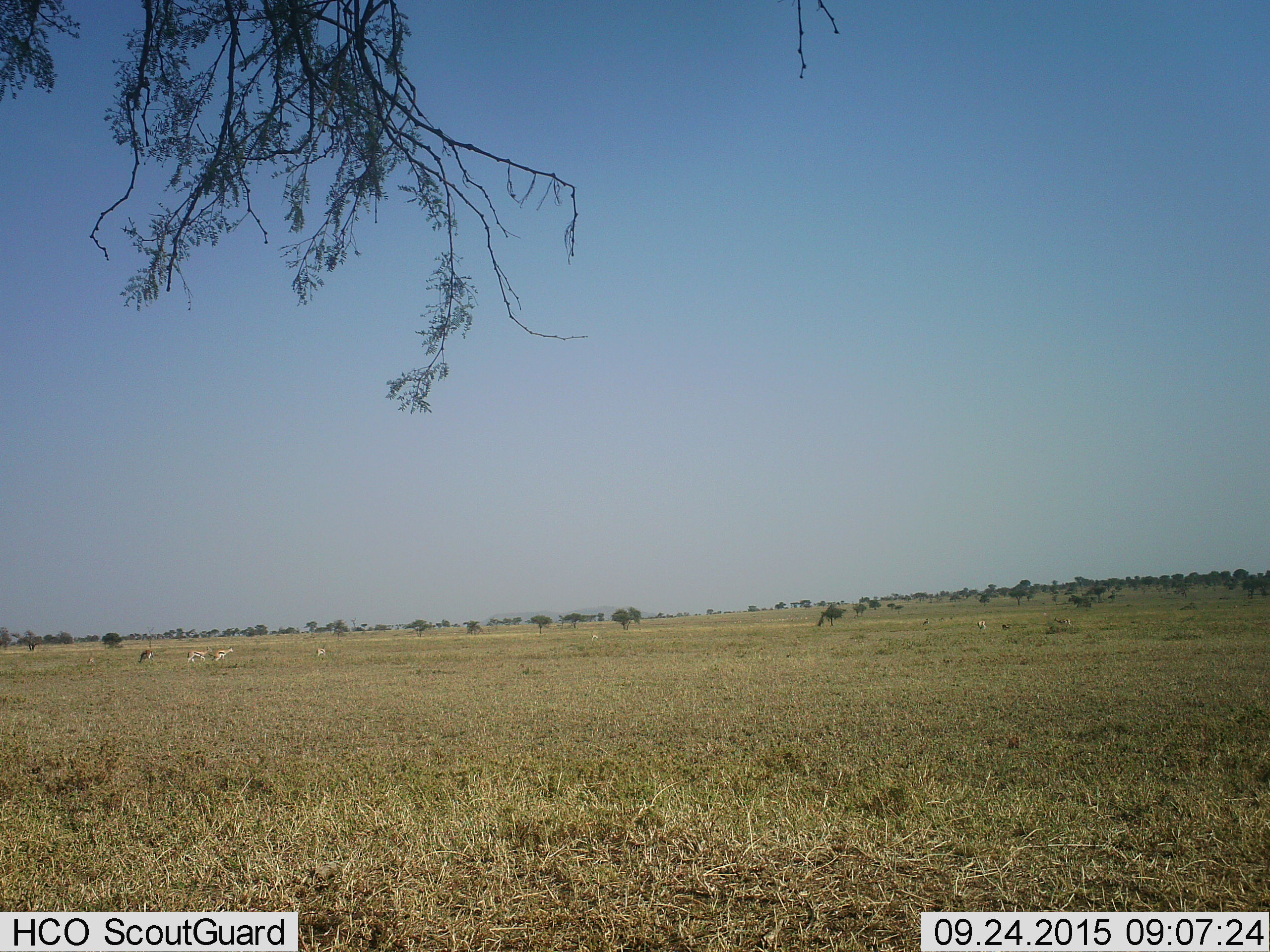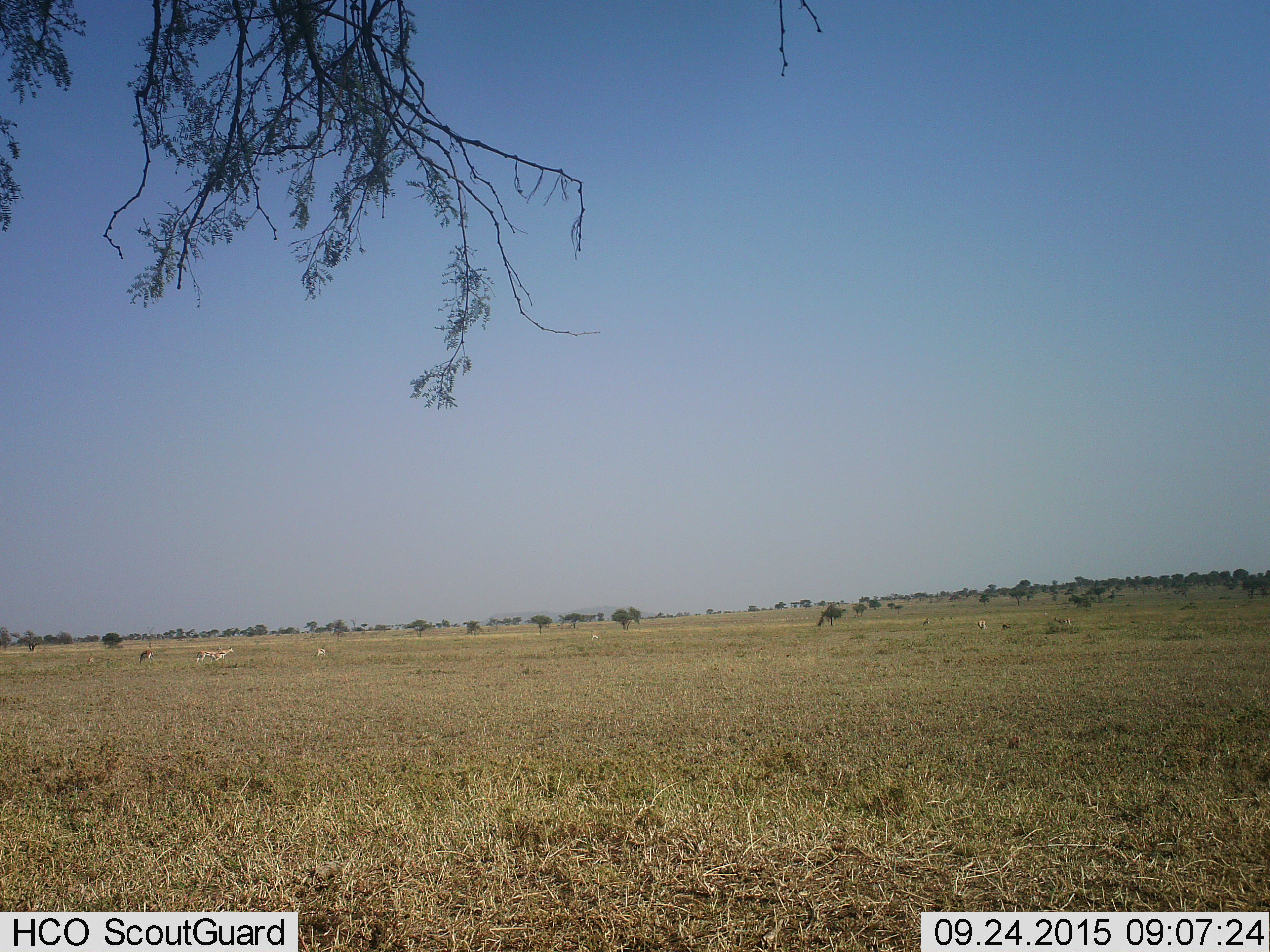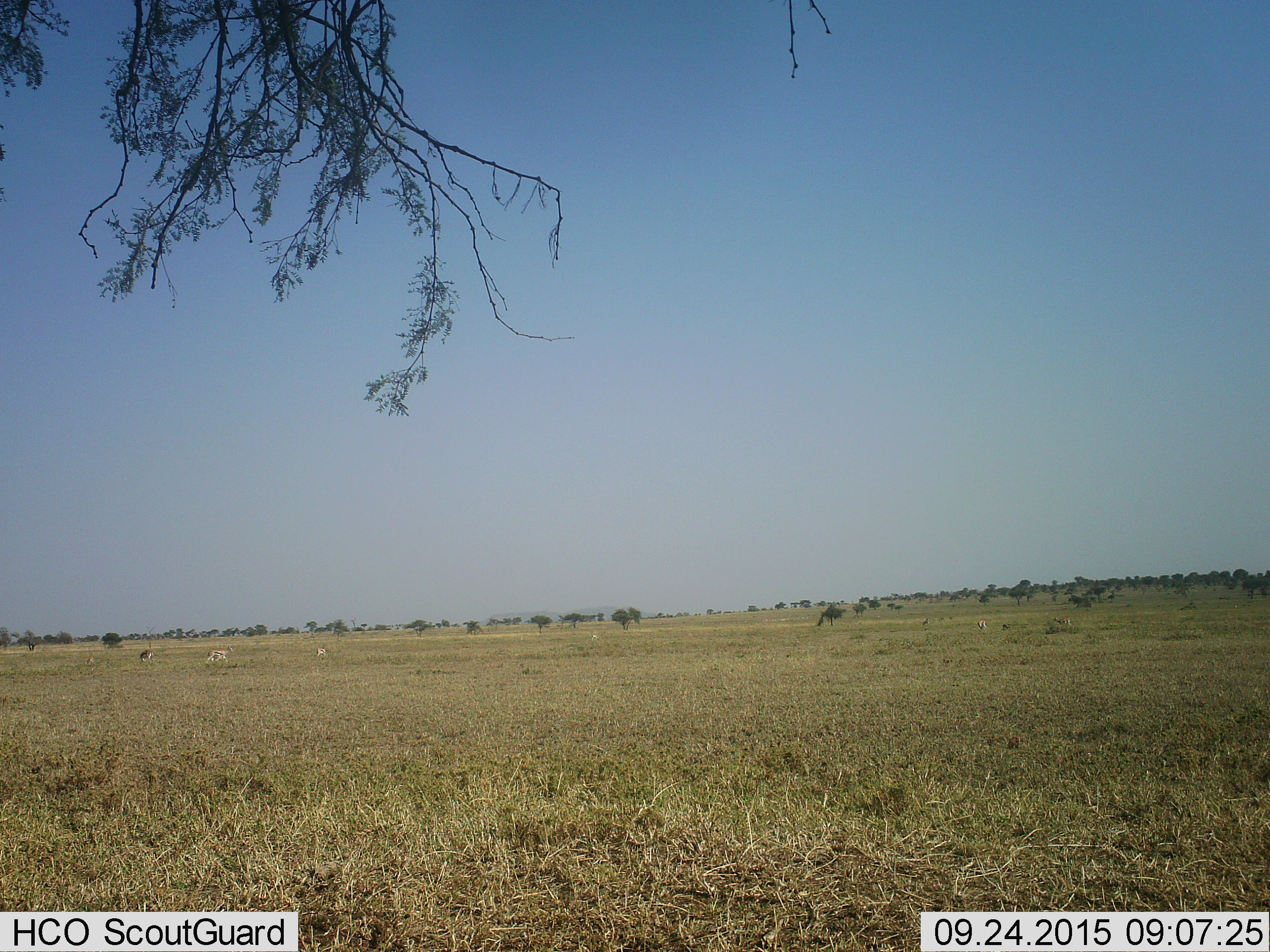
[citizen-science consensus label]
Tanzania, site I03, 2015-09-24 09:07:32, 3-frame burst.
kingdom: Animalia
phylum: Chordata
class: Mammalia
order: Artiodactyla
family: Bovidae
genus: Eudorcas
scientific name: Eudorcas thomsonii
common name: thomson's gazelle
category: gazellethomsons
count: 9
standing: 62%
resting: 12%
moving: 75%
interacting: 0%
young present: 0%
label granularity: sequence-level